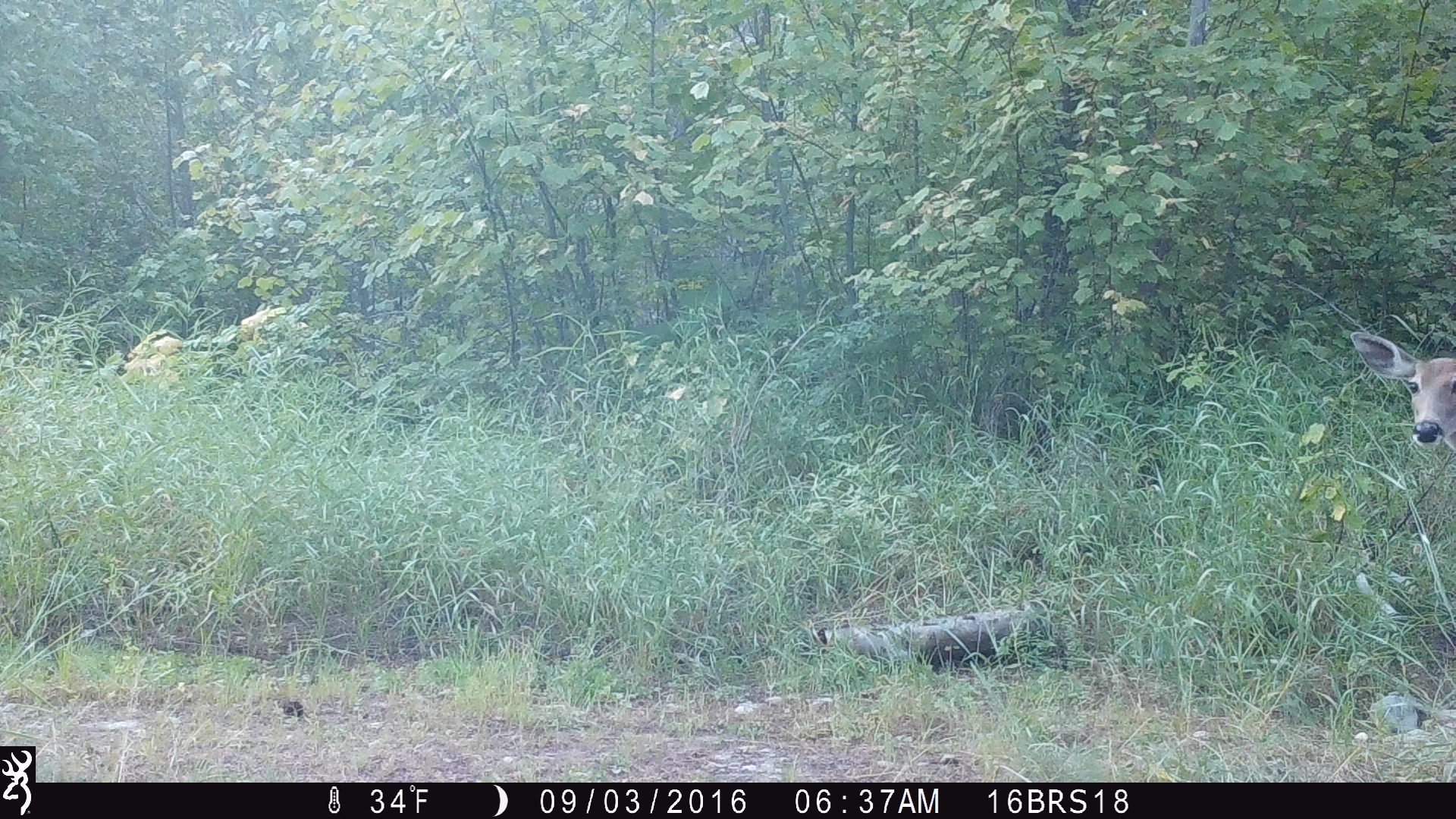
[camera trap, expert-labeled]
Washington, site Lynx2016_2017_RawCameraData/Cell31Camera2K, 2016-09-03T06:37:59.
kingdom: Animalia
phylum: Chordata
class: Mammalia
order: Artiodactyla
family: Cervidae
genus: Odocoileus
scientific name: Odocoileus virginianus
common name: white-tailed deer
Odocoileus virginianus (white-tailed deer). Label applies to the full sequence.